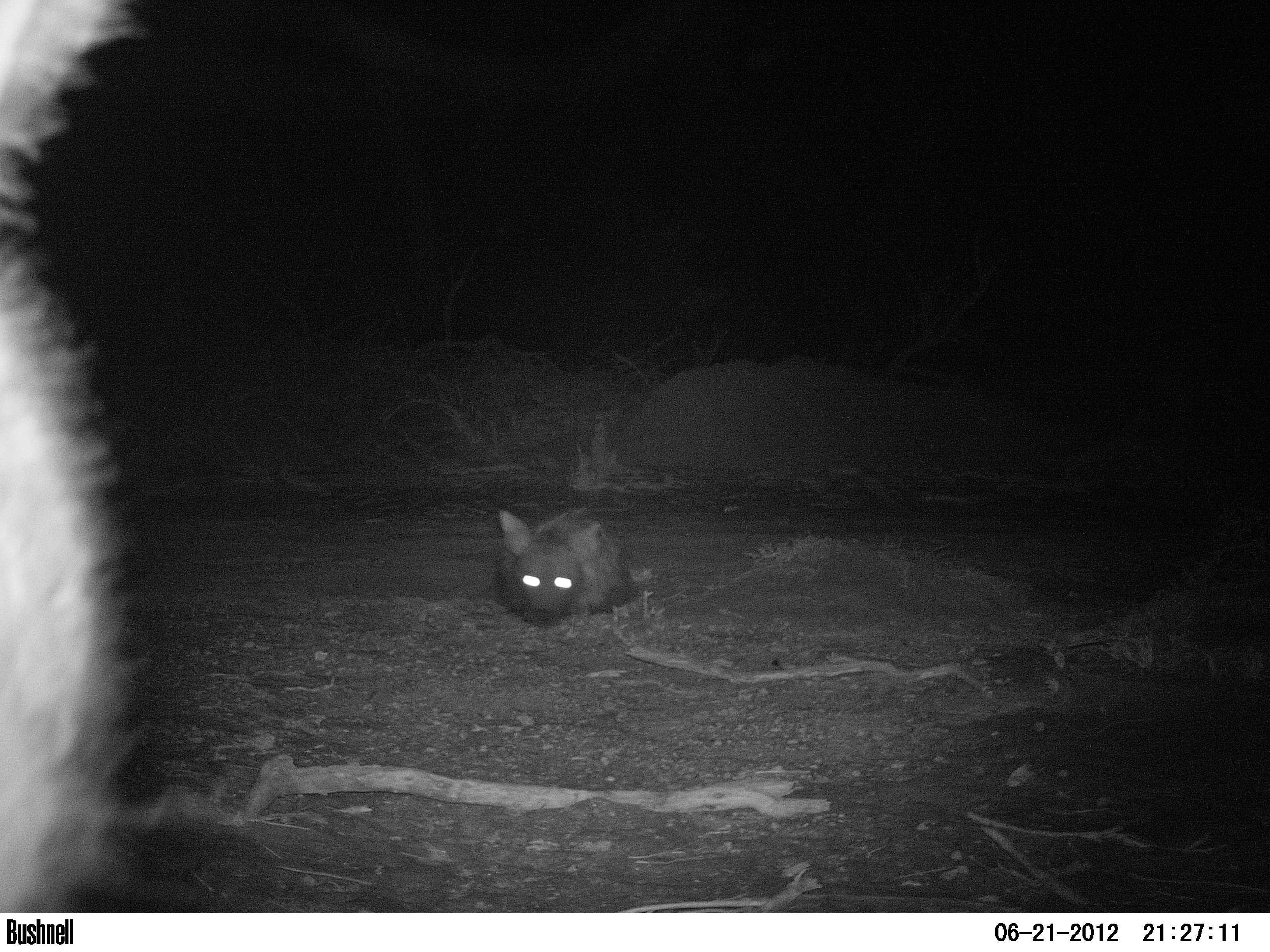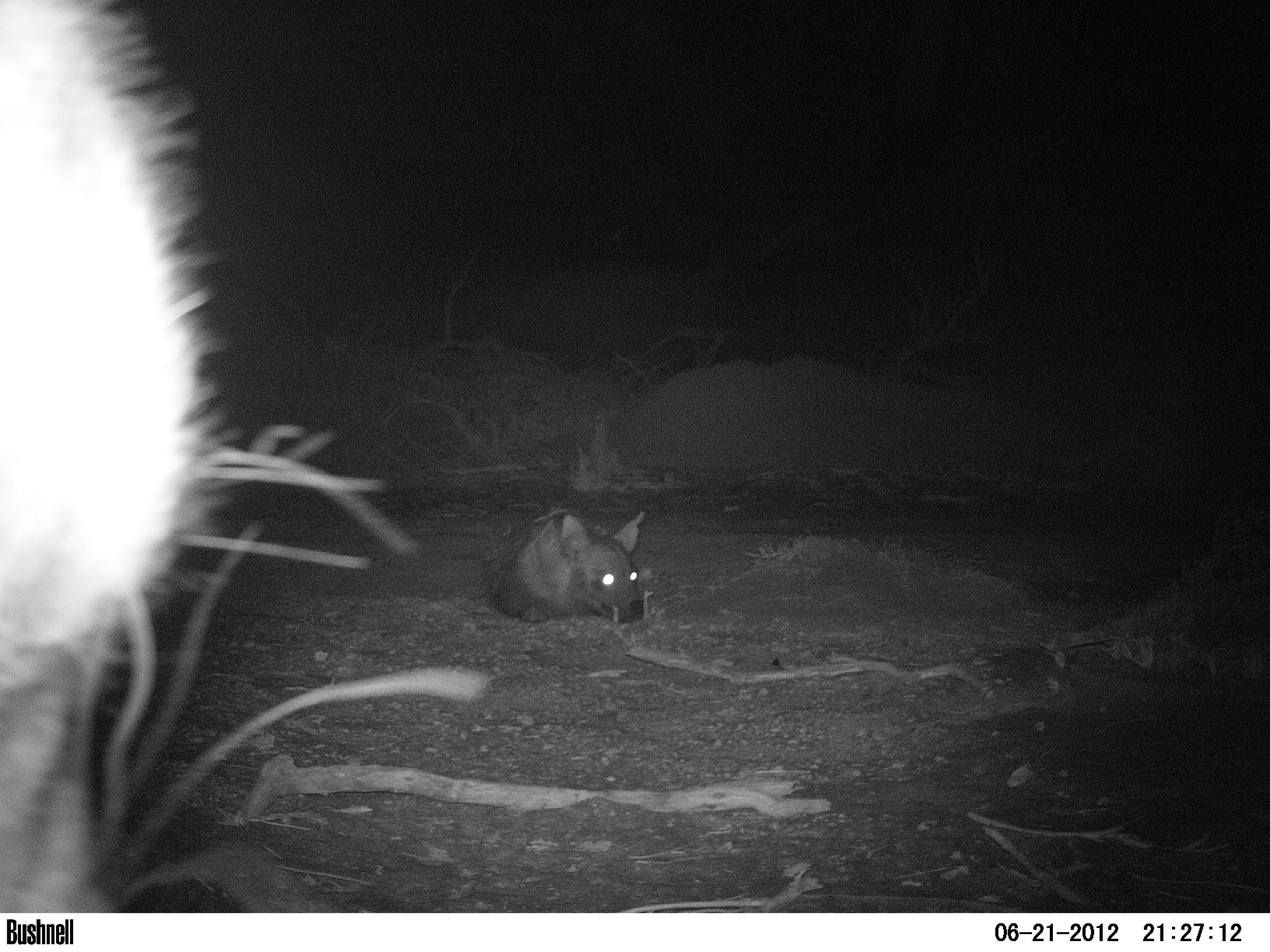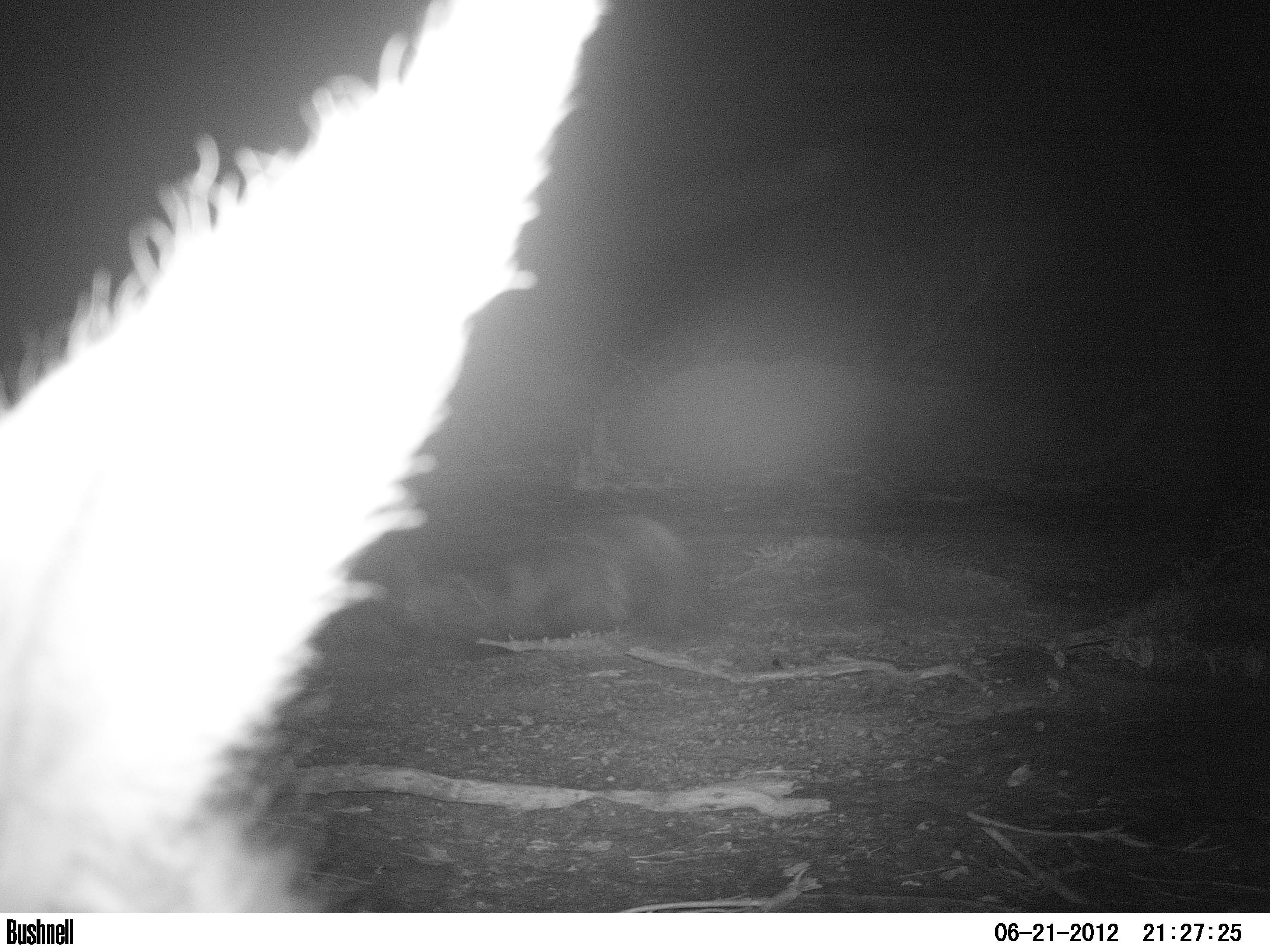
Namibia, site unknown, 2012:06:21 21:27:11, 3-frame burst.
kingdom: Animalia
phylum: Chordata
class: Mammalia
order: Carnivora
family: Hyaenidae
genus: Parahyaena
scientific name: Parahyaena brunnea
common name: brown hyena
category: hyaena brunnea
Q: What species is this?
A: Hyaena brunnea (brown hyena) (Parahyaena brunnea).